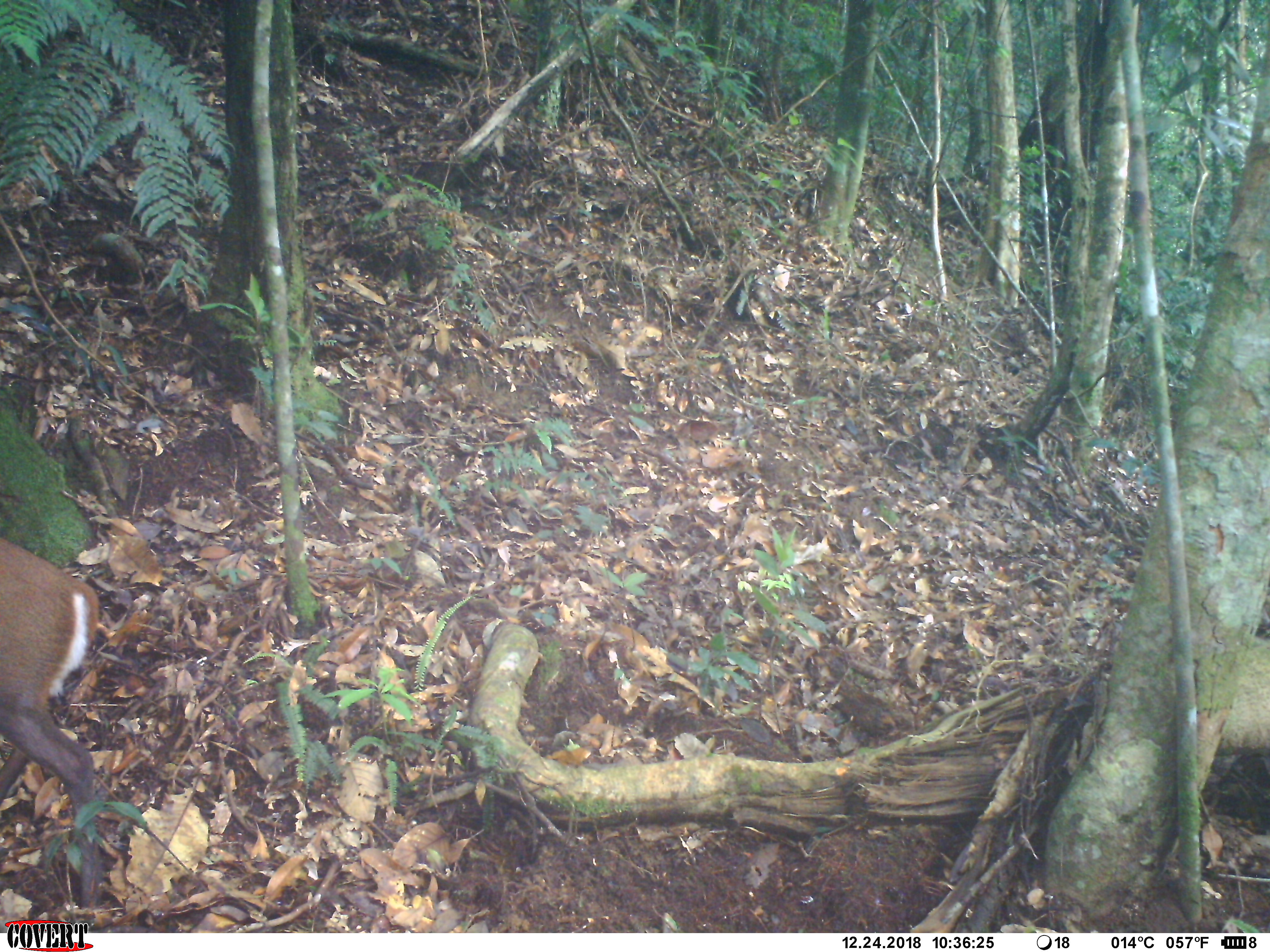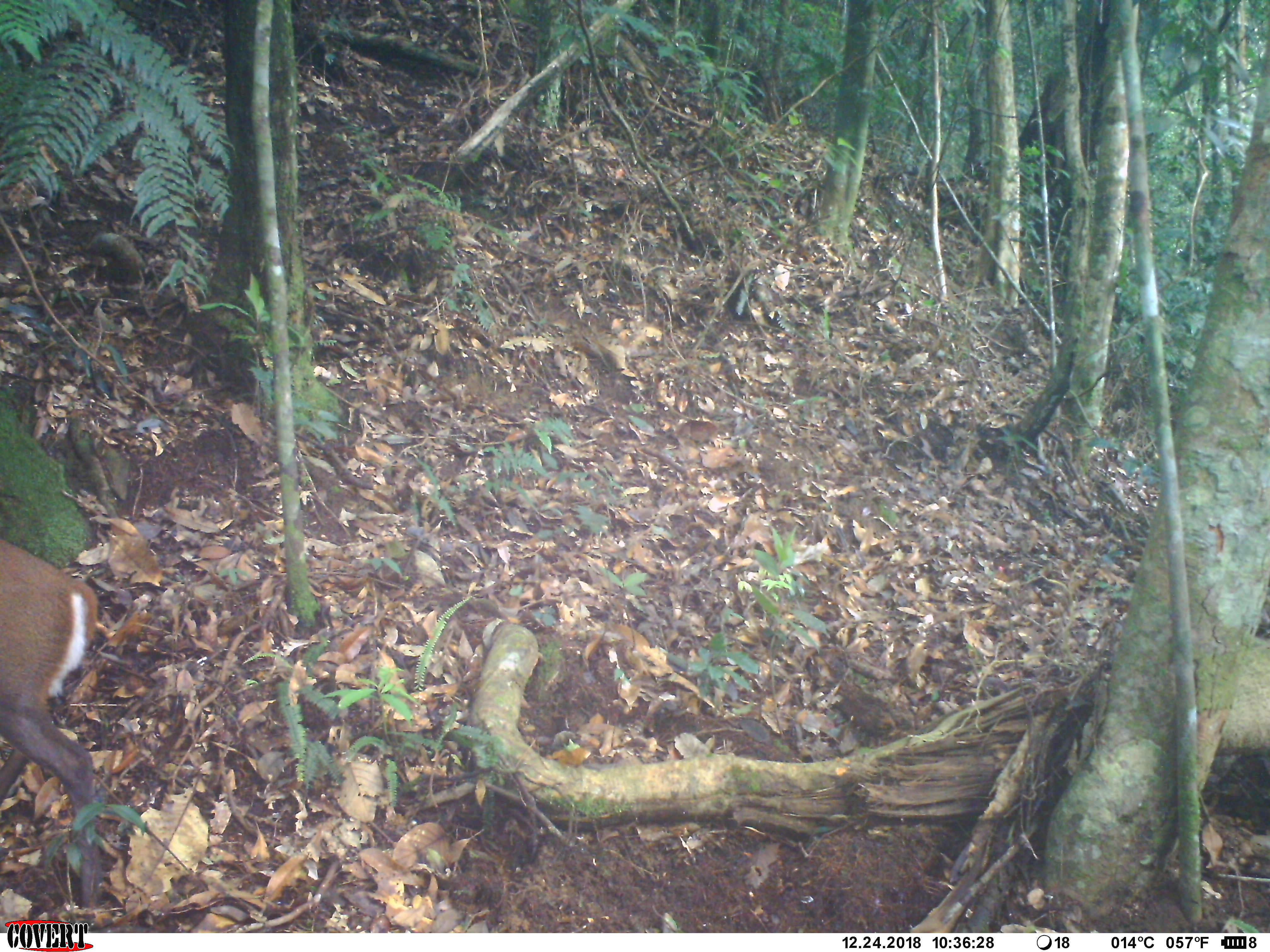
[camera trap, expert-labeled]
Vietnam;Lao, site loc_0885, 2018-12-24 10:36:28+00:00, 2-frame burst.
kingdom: Animalia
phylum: Chordata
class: Mammalia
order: Artiodactyla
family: Cervidae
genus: Muntiacus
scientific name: Muntiacus rooseveltorum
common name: roosevelt's muntjac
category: roosevelts muntjac group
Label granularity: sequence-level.